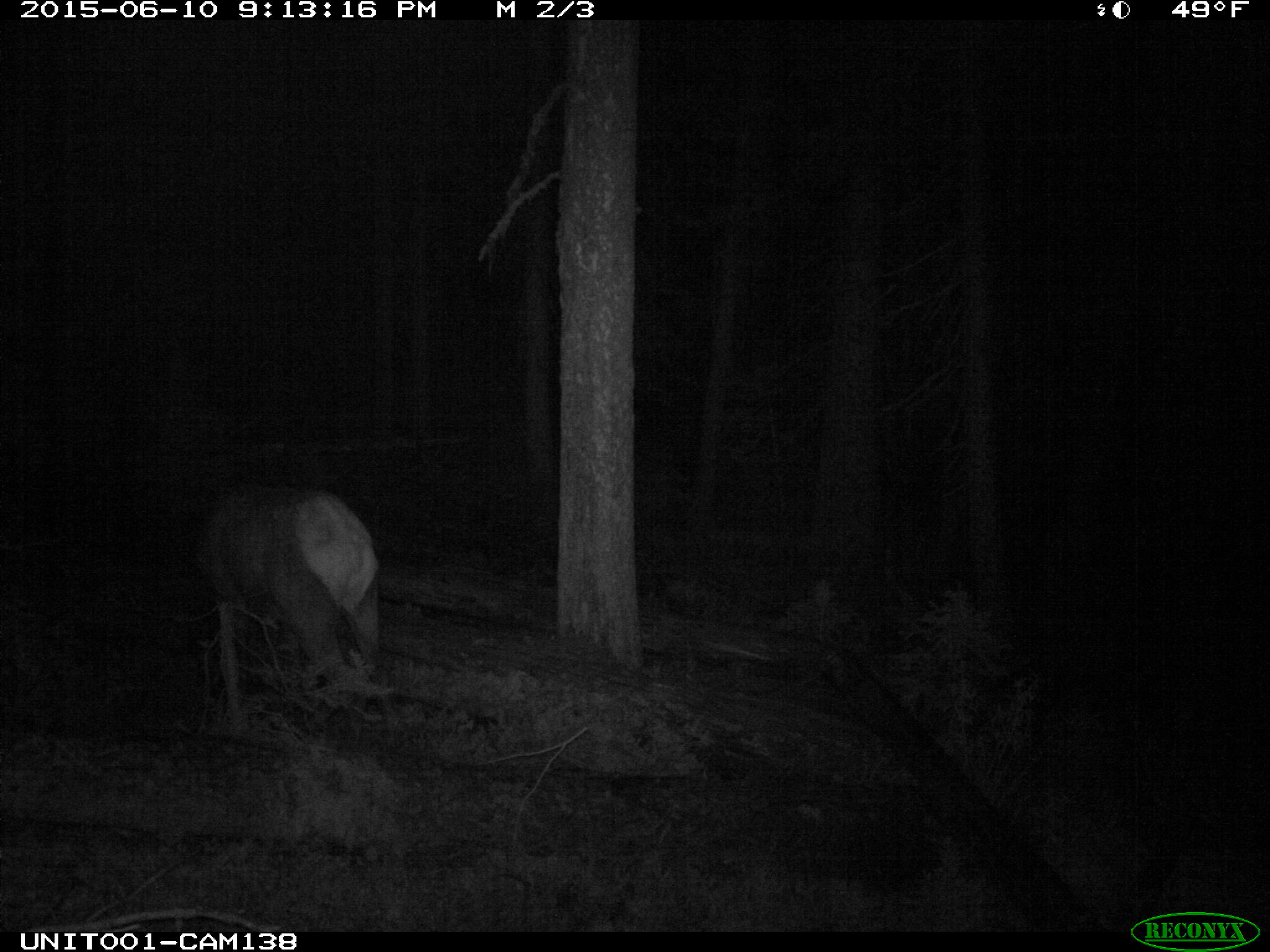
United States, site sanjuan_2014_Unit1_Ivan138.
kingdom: Animalia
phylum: Chordata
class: Mammalia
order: Artiodactyla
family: Cervidae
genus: Cervus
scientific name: Cervus elaphus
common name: red deer